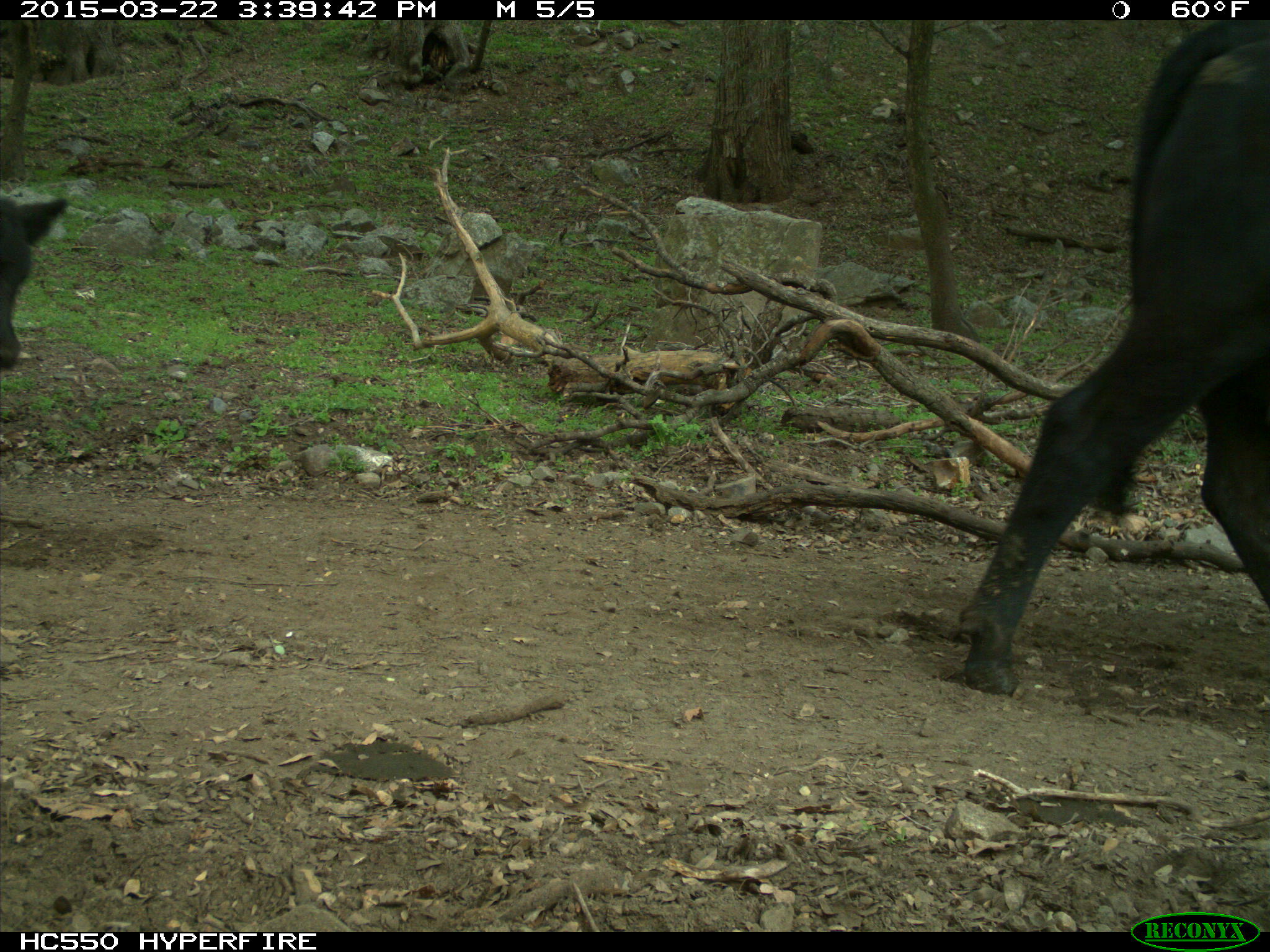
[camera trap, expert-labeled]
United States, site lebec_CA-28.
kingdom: Animalia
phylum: Chordata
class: Mammalia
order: Artiodactyla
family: Bovidae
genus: Bos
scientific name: Bos taurus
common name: domestic cow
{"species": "Bos taurus (domestic cow)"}